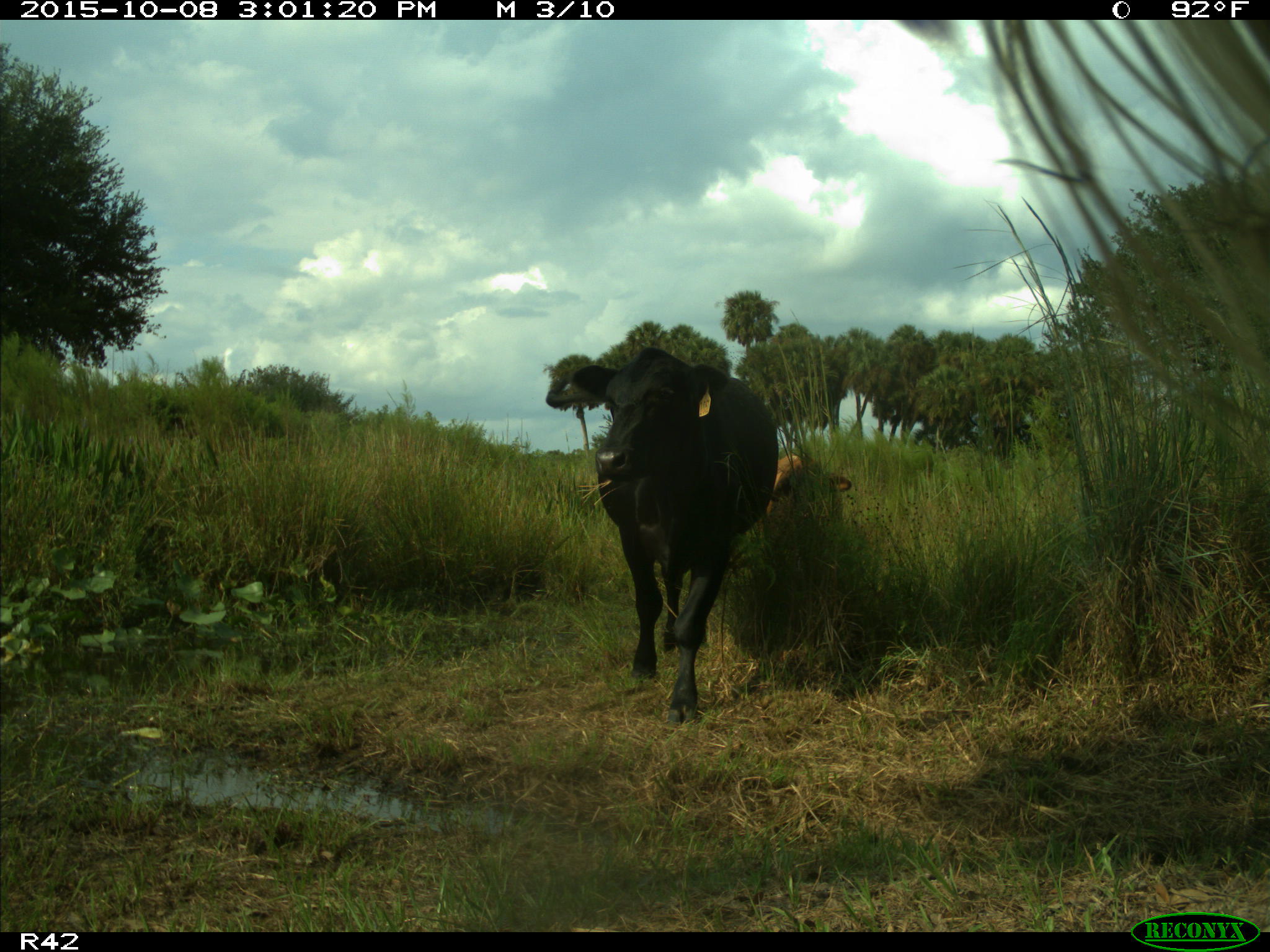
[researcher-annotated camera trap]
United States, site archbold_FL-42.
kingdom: Animalia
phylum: Chordata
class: Mammalia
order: Artiodactyla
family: Bovidae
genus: Bos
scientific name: Bos taurus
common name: domestic cow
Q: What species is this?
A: Bos taurus (domestic cow).